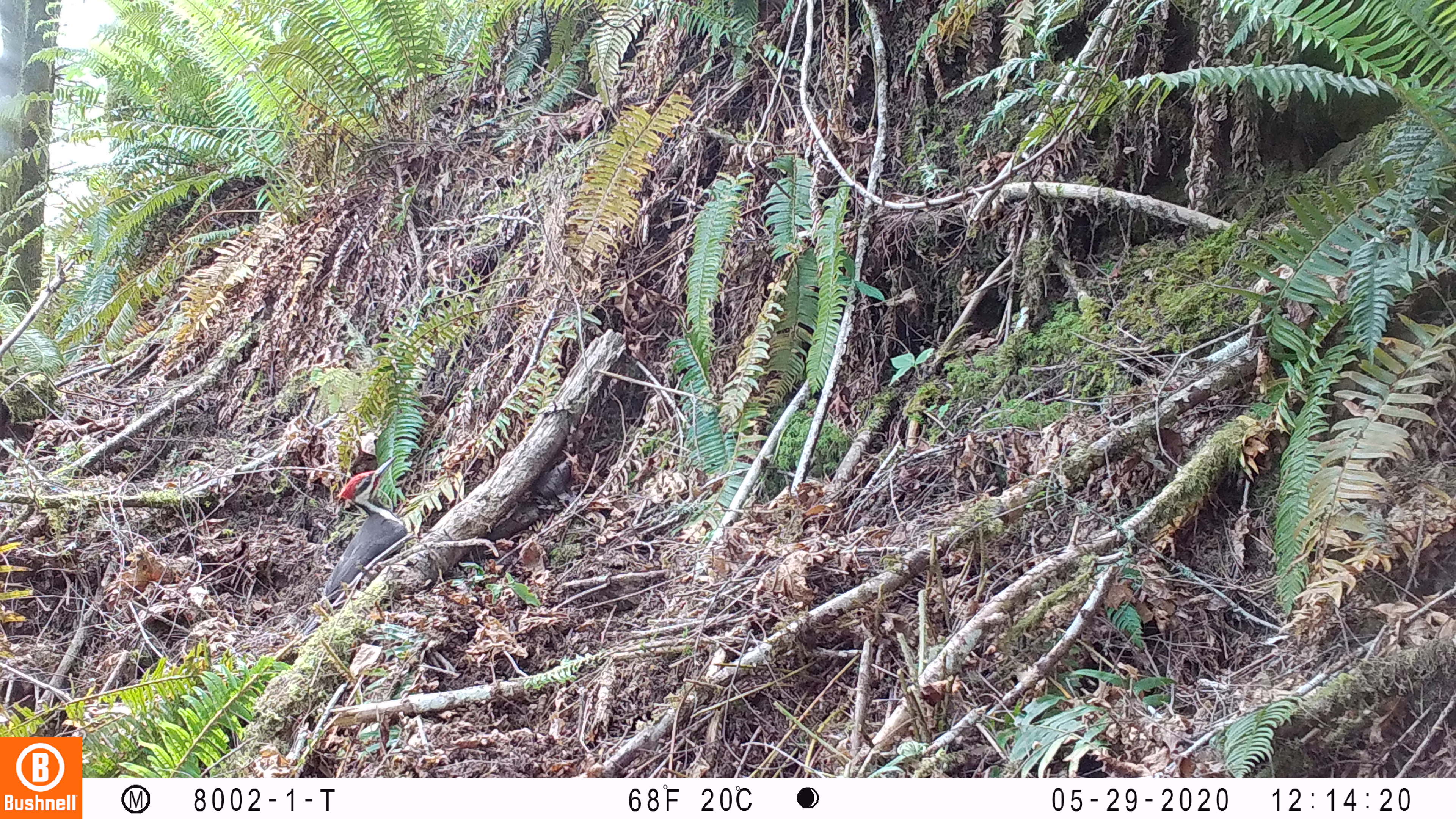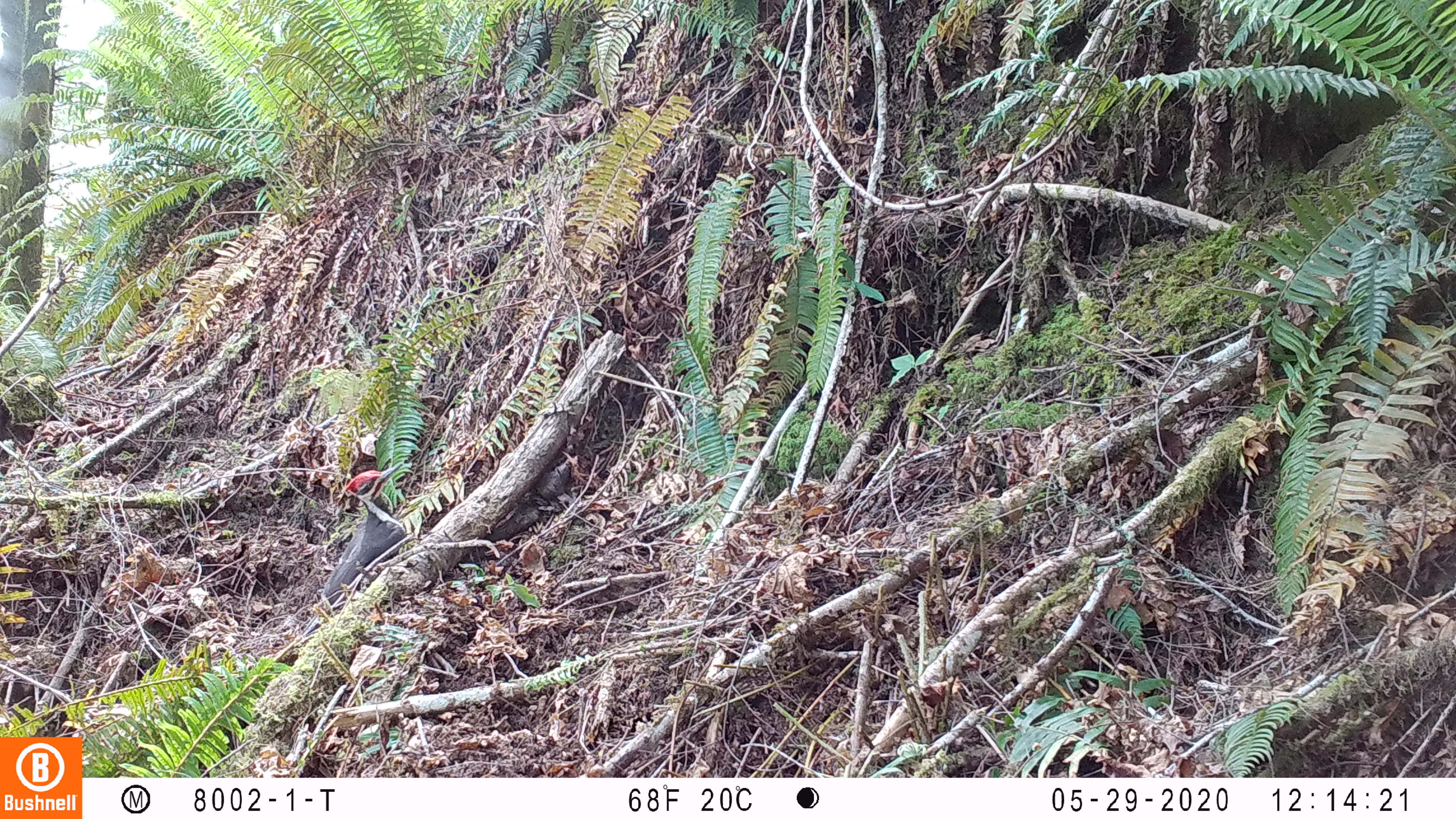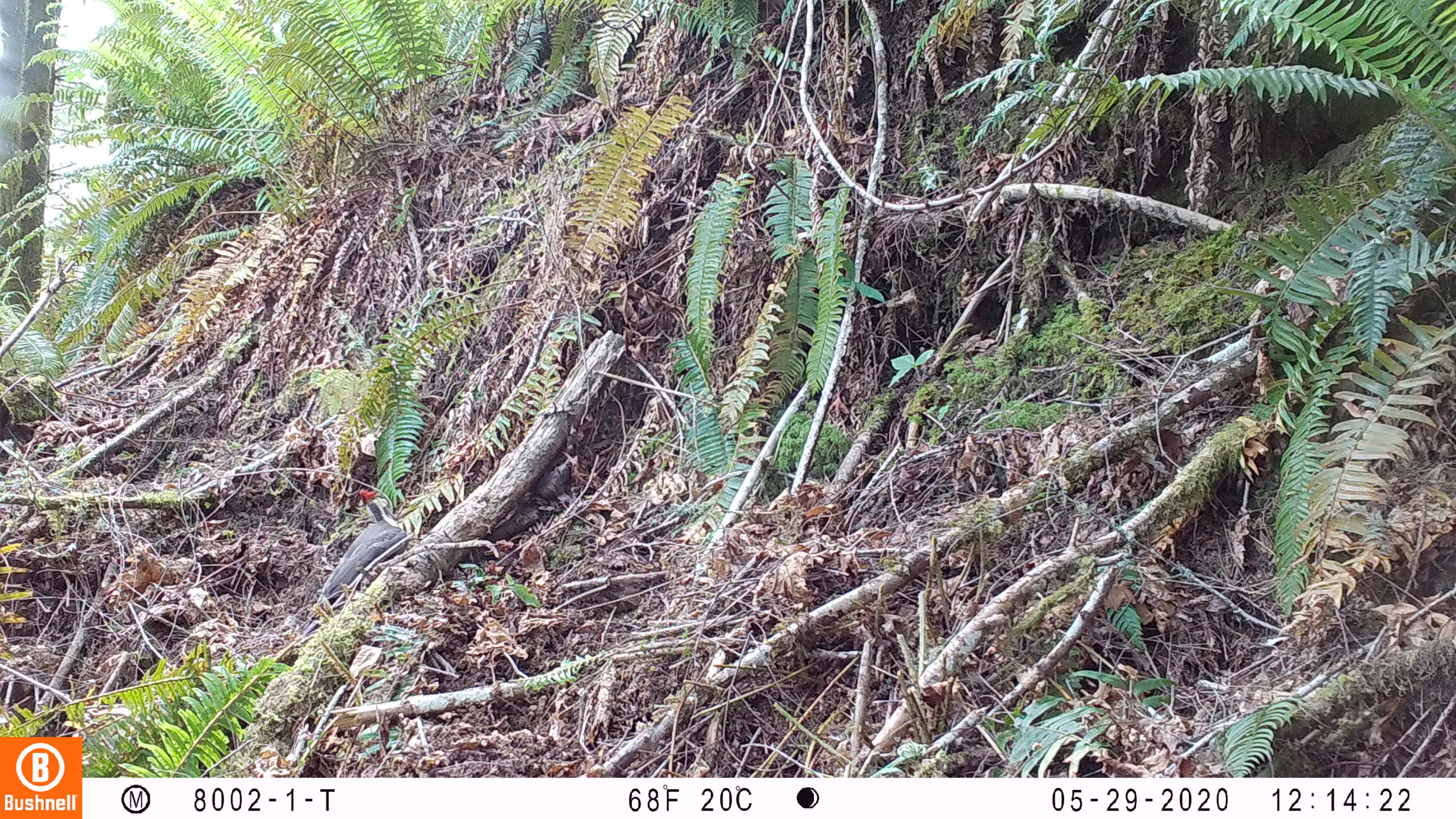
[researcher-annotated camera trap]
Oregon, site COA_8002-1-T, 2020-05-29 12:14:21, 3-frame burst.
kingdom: Animalia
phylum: Chordata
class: Aves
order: Piciformes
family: Picidae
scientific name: Picidae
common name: woodpeckers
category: picidae family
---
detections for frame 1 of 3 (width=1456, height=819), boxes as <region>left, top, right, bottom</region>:
picidae family: <region>323, 456, 412, 616</region>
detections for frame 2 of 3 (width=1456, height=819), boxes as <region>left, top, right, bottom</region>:
picidae family: <region>318, 456, 411, 610</region>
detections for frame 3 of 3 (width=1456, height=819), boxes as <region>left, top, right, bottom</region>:
picidae family: <region>312, 483, 413, 614</region>